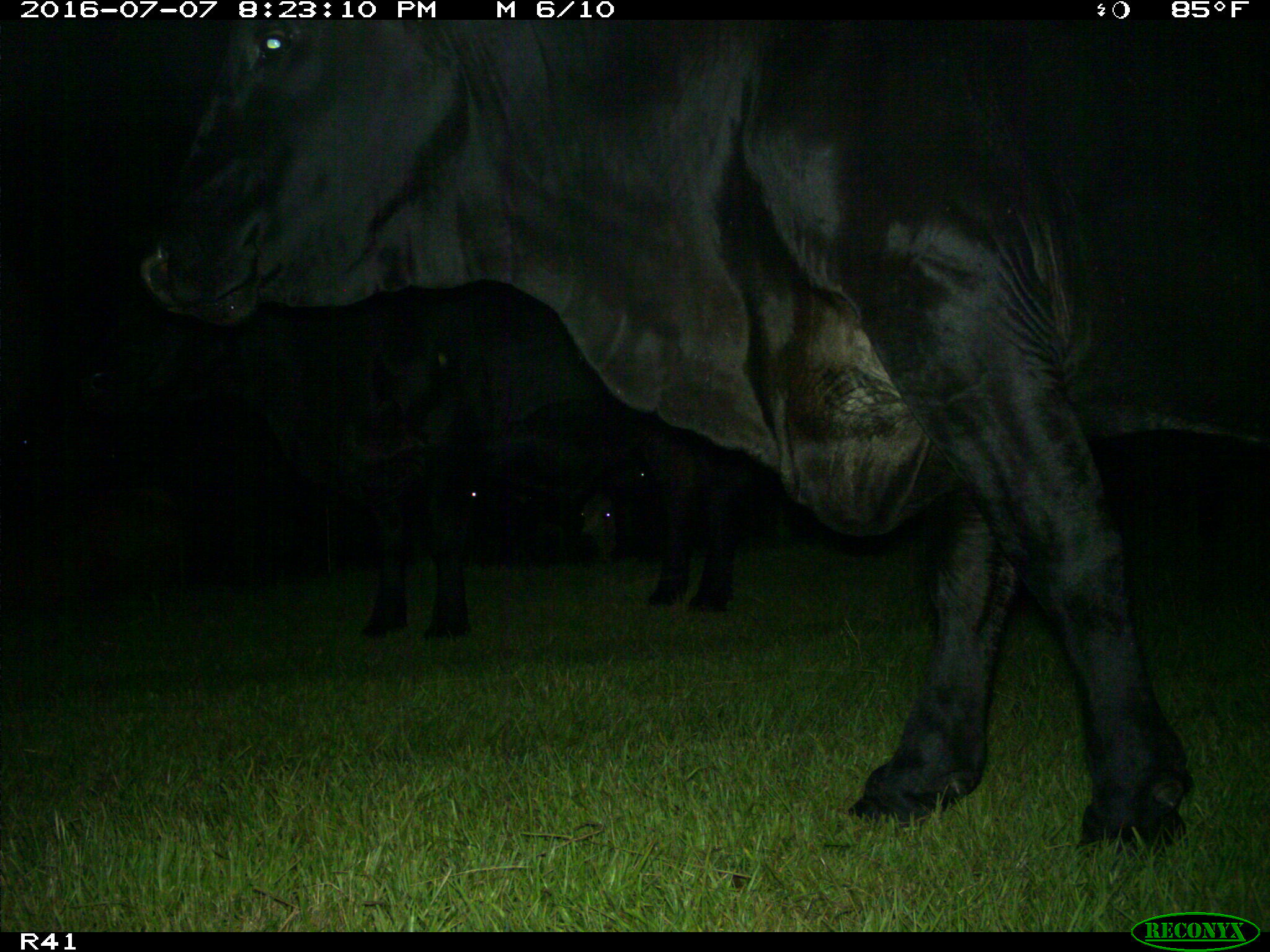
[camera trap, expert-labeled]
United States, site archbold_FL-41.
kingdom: Animalia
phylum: Chordata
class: Mammalia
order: Artiodactyla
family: Bovidae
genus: Bos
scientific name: Bos taurus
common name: domestic cow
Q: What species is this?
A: Bos taurus (domestic cow).